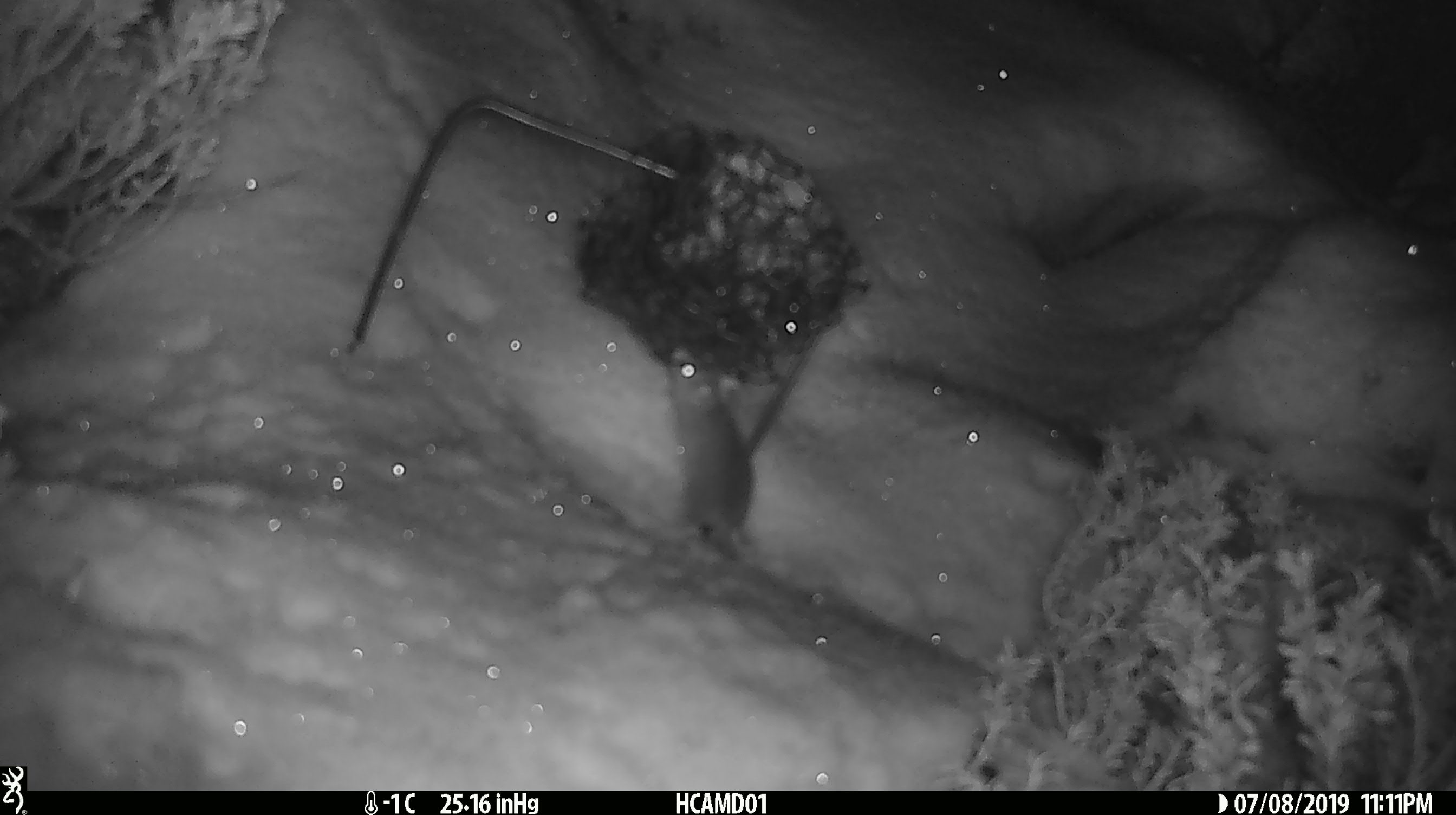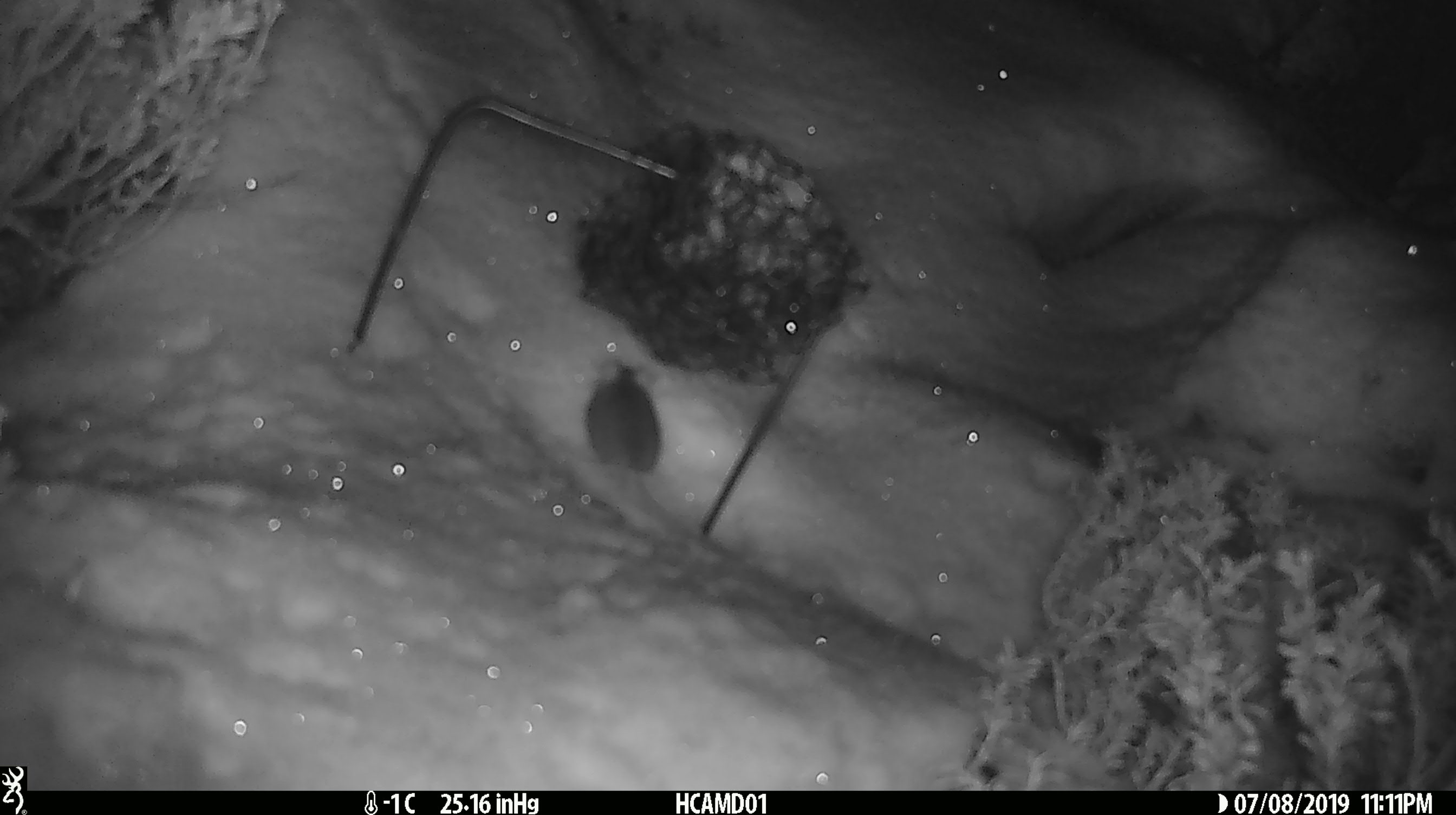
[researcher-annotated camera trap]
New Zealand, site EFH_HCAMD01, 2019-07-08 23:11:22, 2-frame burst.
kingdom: Animalia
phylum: Chordata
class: Mammalia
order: Rodentia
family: Muridae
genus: Mus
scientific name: Mus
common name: mouse